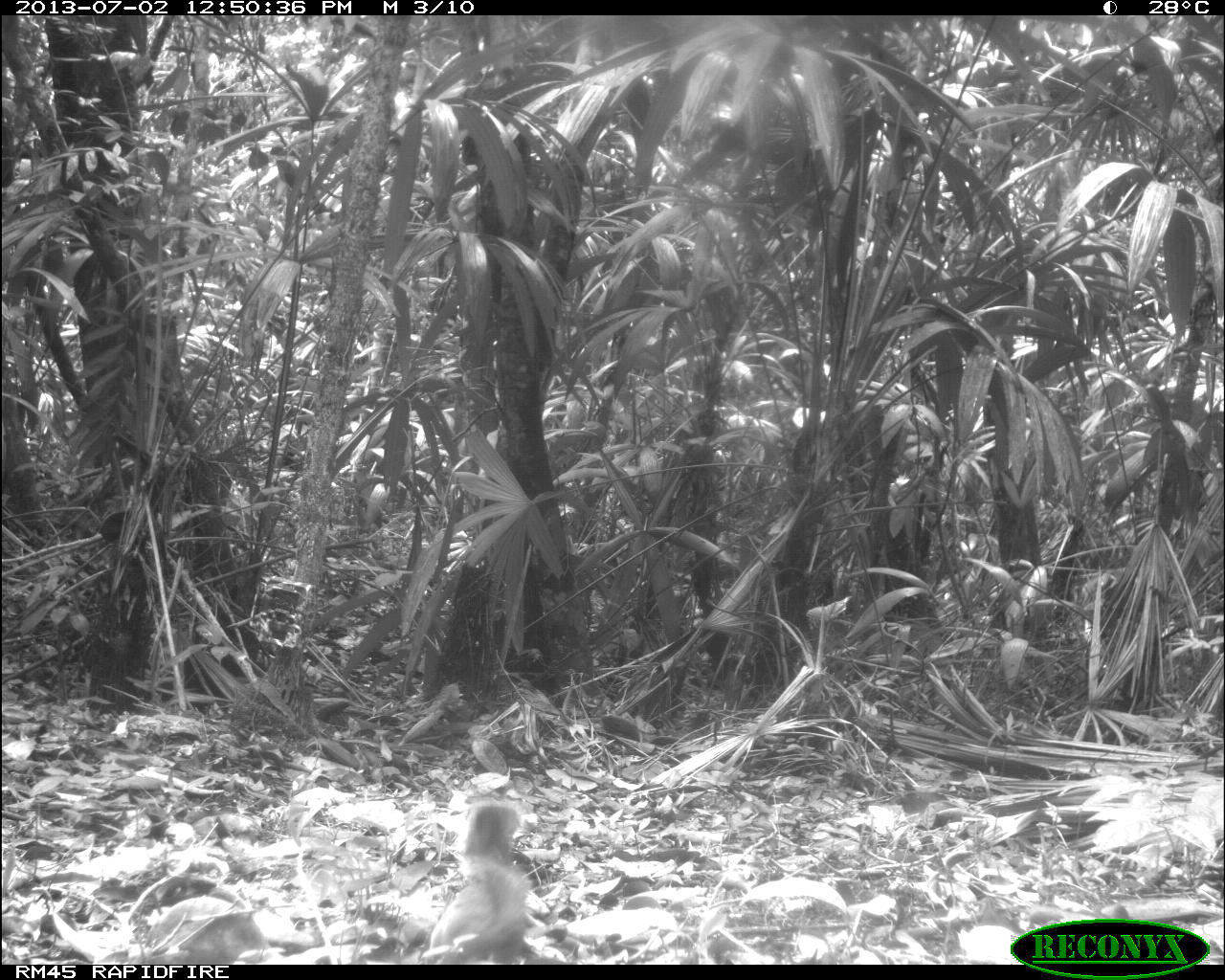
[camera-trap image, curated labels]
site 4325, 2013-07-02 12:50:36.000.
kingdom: Animalia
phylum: Chordata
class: Mammalia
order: Rodentia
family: Sciuridae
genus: Sciurus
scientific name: Sciurus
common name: squirrel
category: sciurus sp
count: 1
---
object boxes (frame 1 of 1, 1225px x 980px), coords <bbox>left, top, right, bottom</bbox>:
sciurus sp: <bbox>428, 799, 527, 962</bbox>